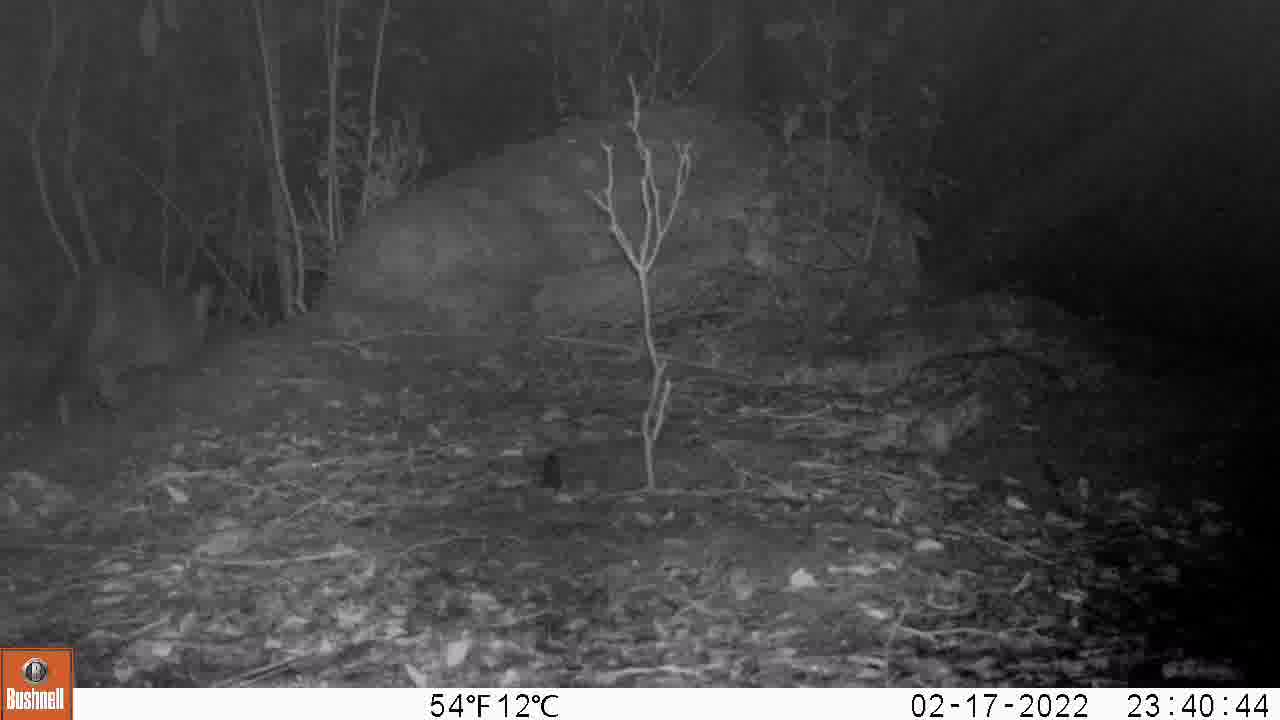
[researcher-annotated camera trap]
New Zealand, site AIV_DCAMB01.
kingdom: Animalia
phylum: Chordata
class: Mammalia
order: Carnivora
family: Felidae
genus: Felis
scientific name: Felis catus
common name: domestic cat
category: cat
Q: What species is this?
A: Cat (domestic cat) (Felis catus).